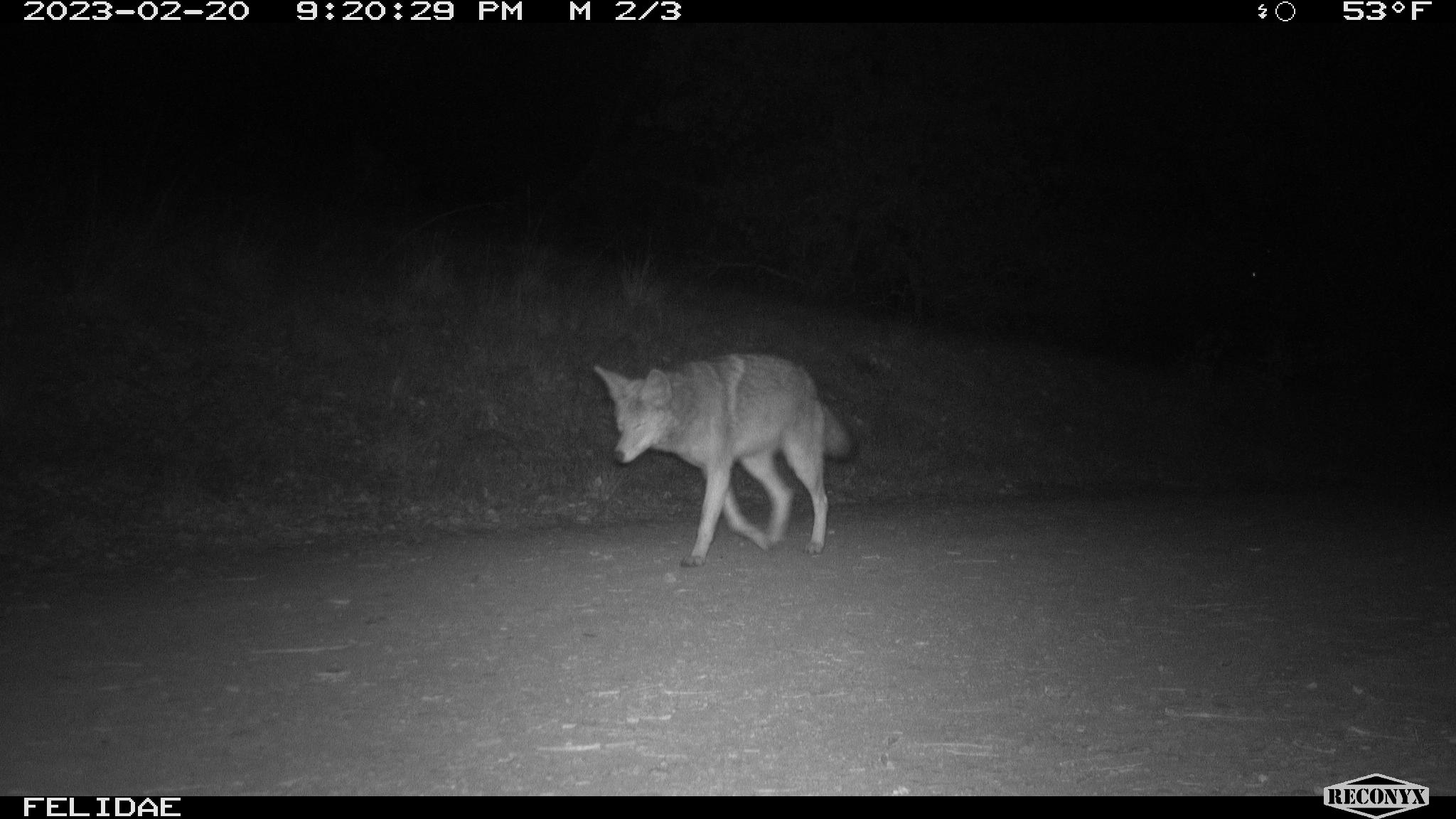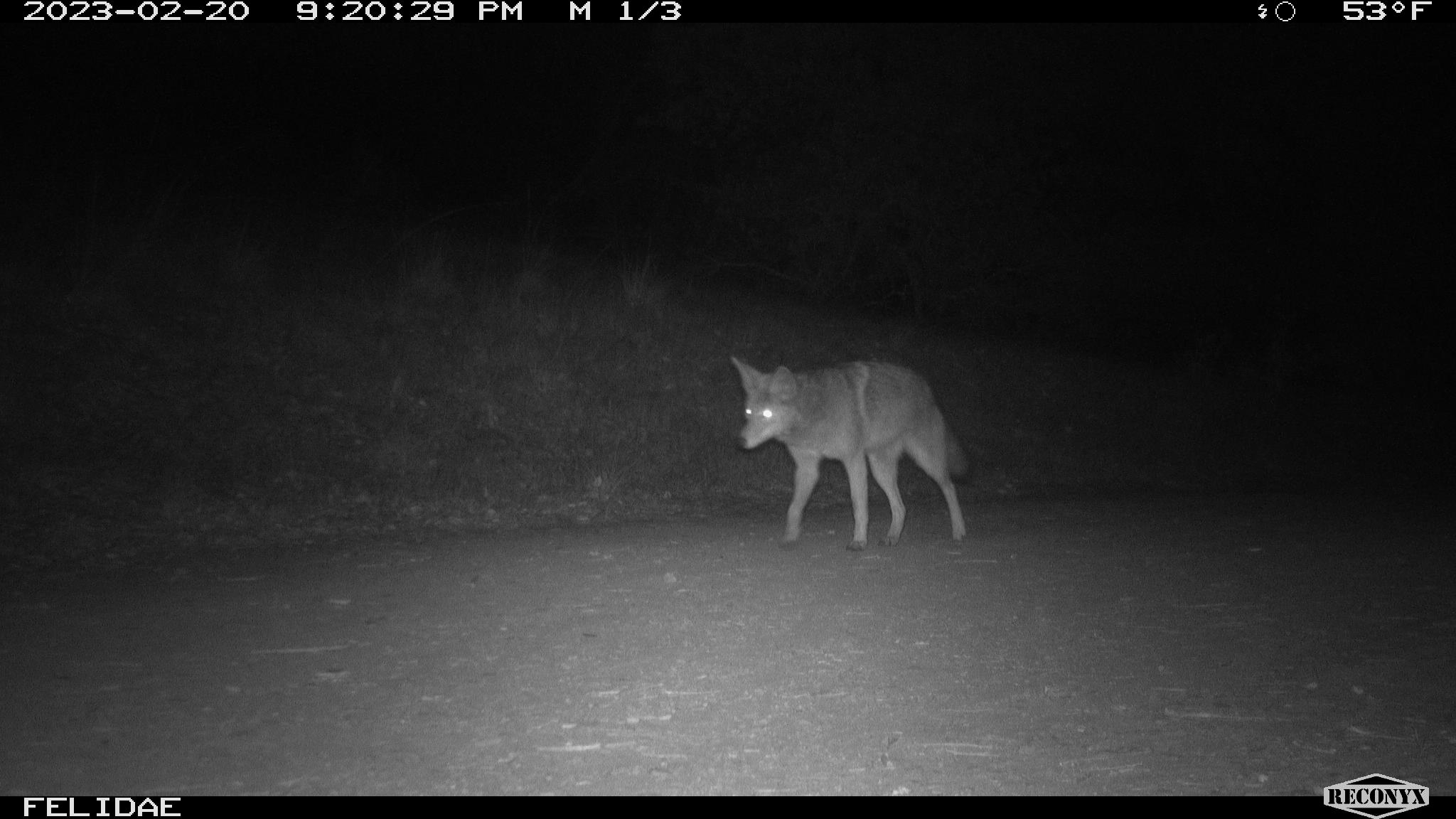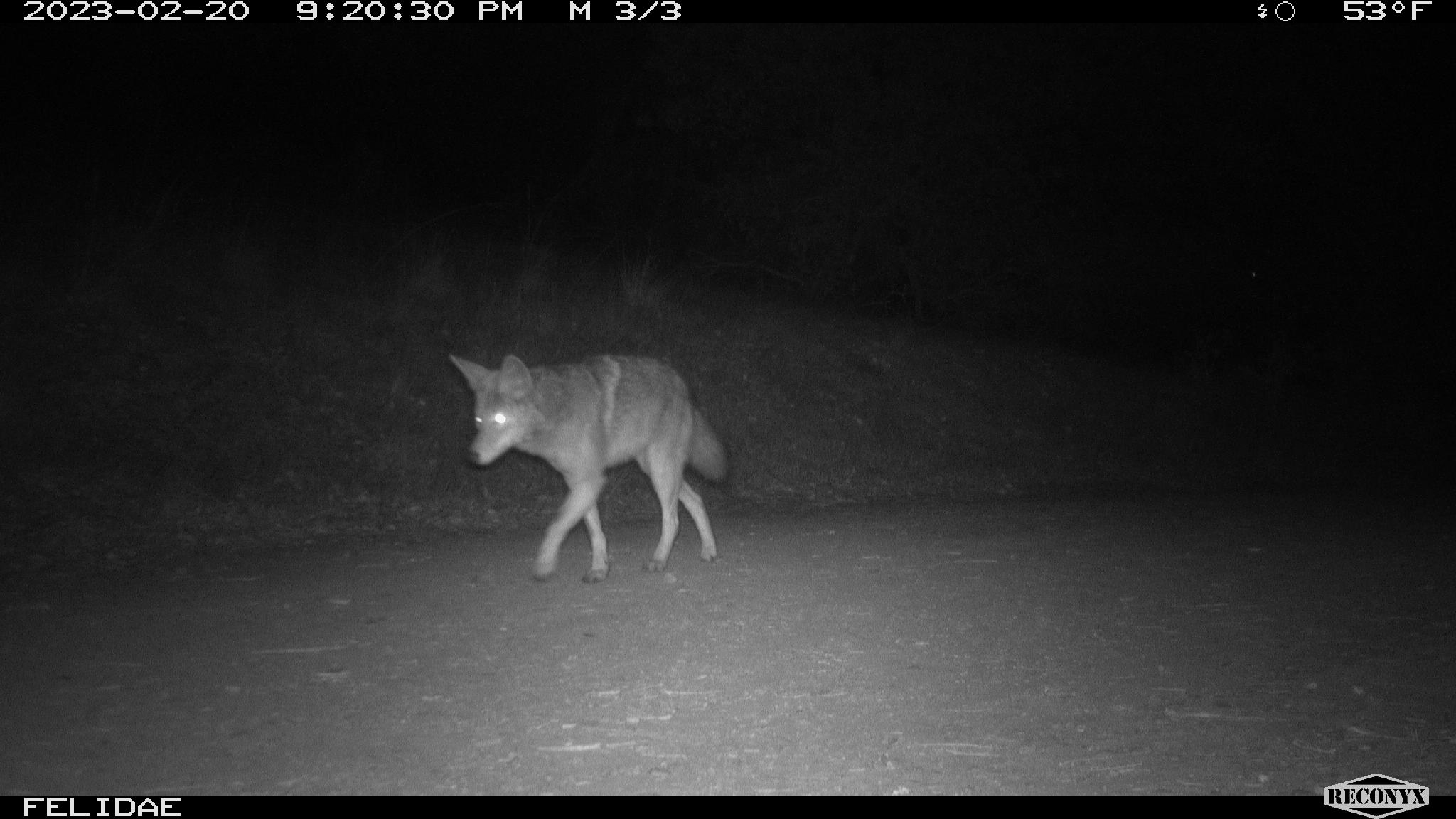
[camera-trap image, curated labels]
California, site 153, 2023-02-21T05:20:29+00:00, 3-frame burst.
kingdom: Animalia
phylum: Chordata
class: Mammalia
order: Carnivora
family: Canidae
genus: Canis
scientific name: Canis latrans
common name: coyote